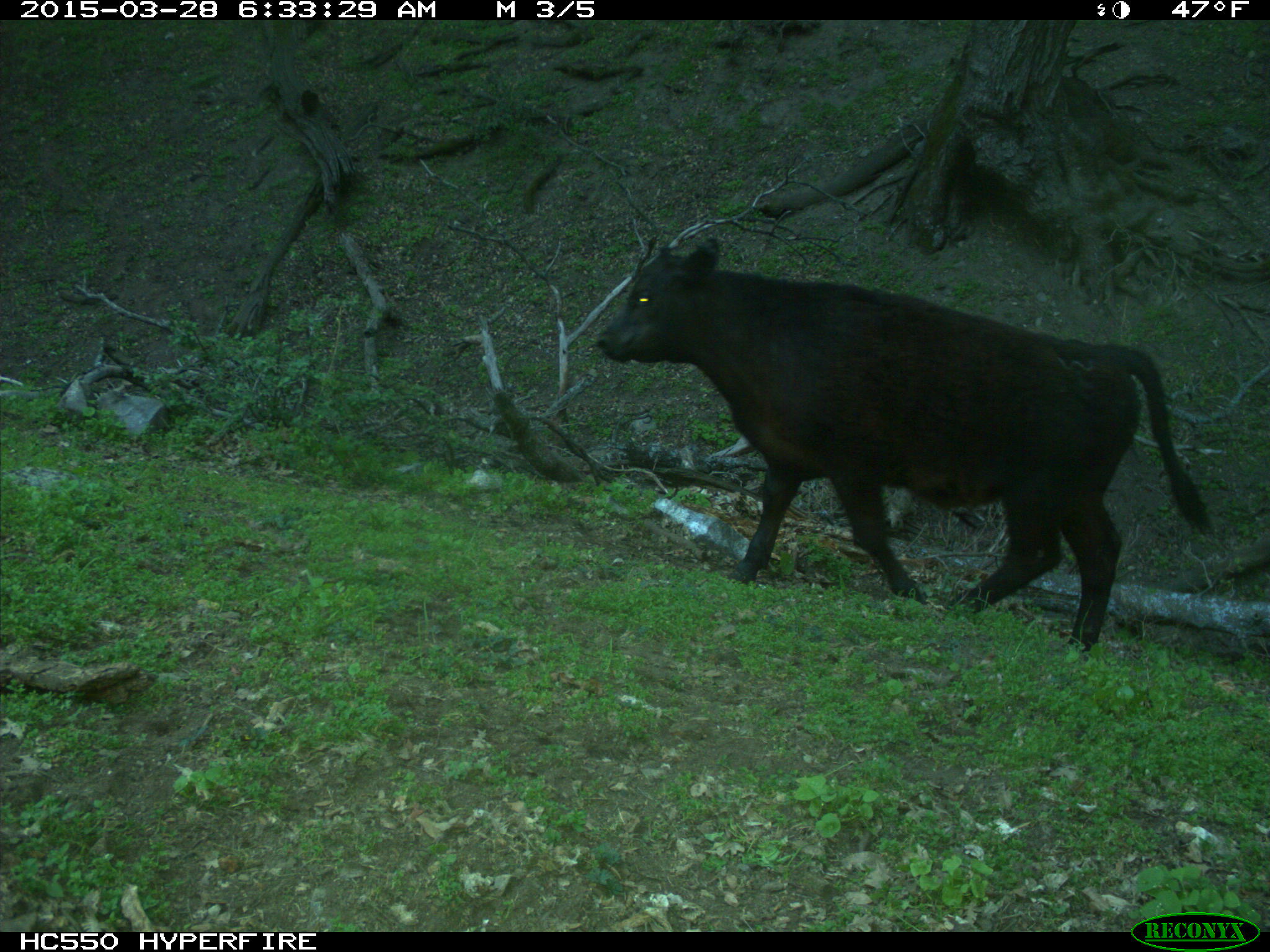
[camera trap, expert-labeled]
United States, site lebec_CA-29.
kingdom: Animalia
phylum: Chordata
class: Mammalia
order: Artiodactyla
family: Bovidae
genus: Bos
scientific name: Bos taurus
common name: domestic cow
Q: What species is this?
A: Bos taurus (domestic cow).